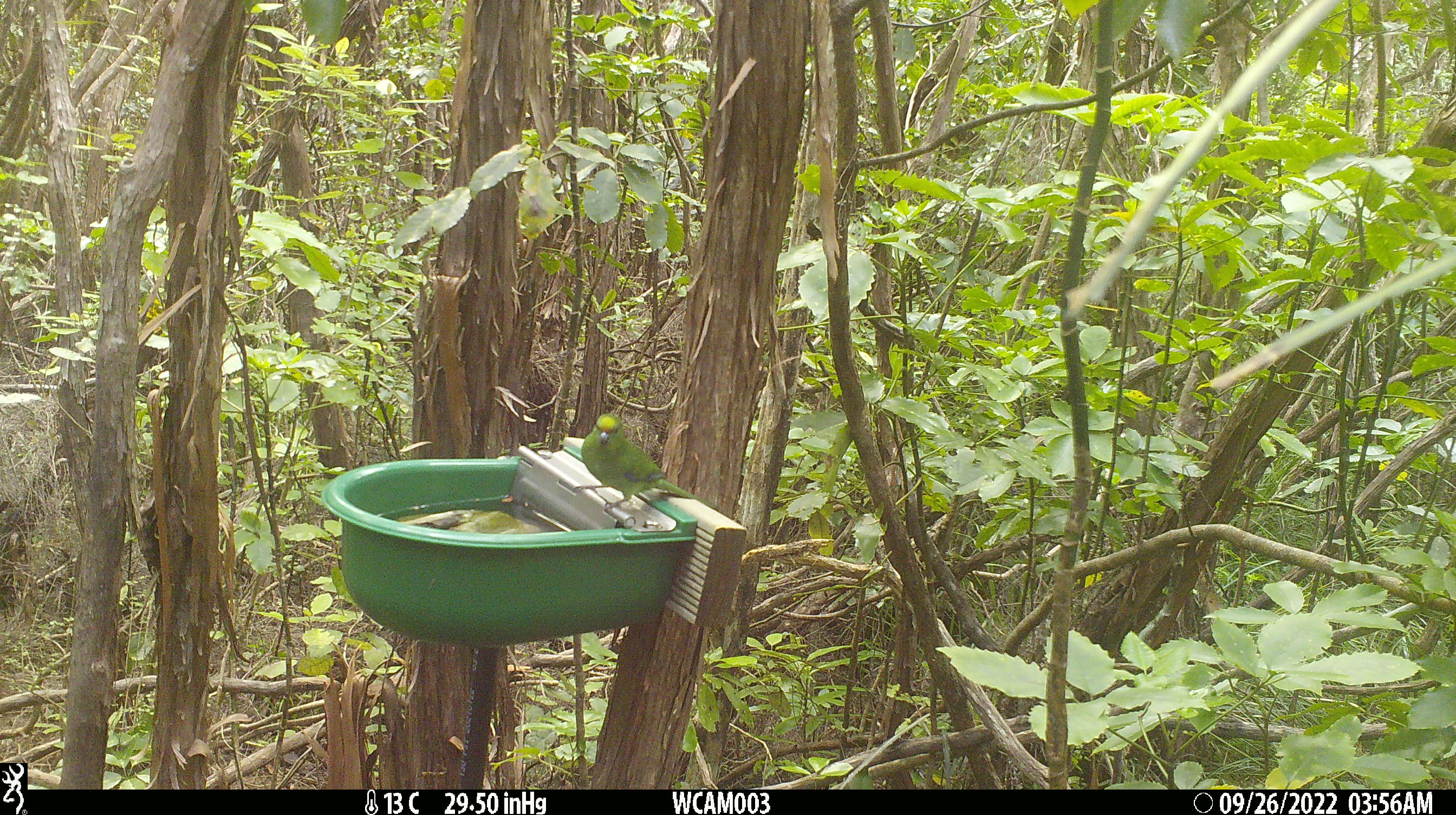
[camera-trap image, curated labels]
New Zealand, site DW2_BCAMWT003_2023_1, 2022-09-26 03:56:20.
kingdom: Animalia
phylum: Chordata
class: Aves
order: Psittaciformes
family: Psittaculidae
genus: Cyanoramphus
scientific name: Cyanoramphus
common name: parakeet